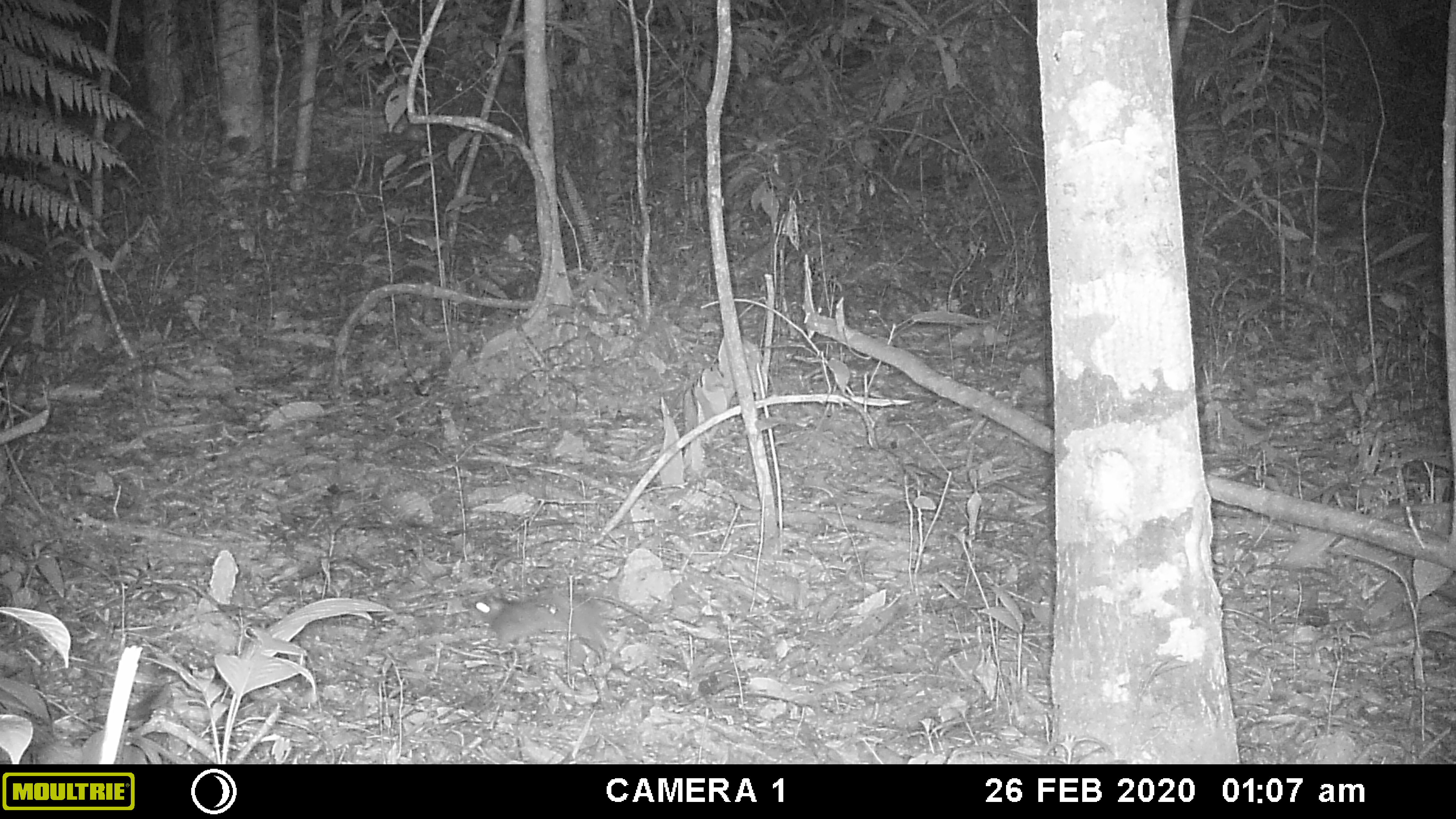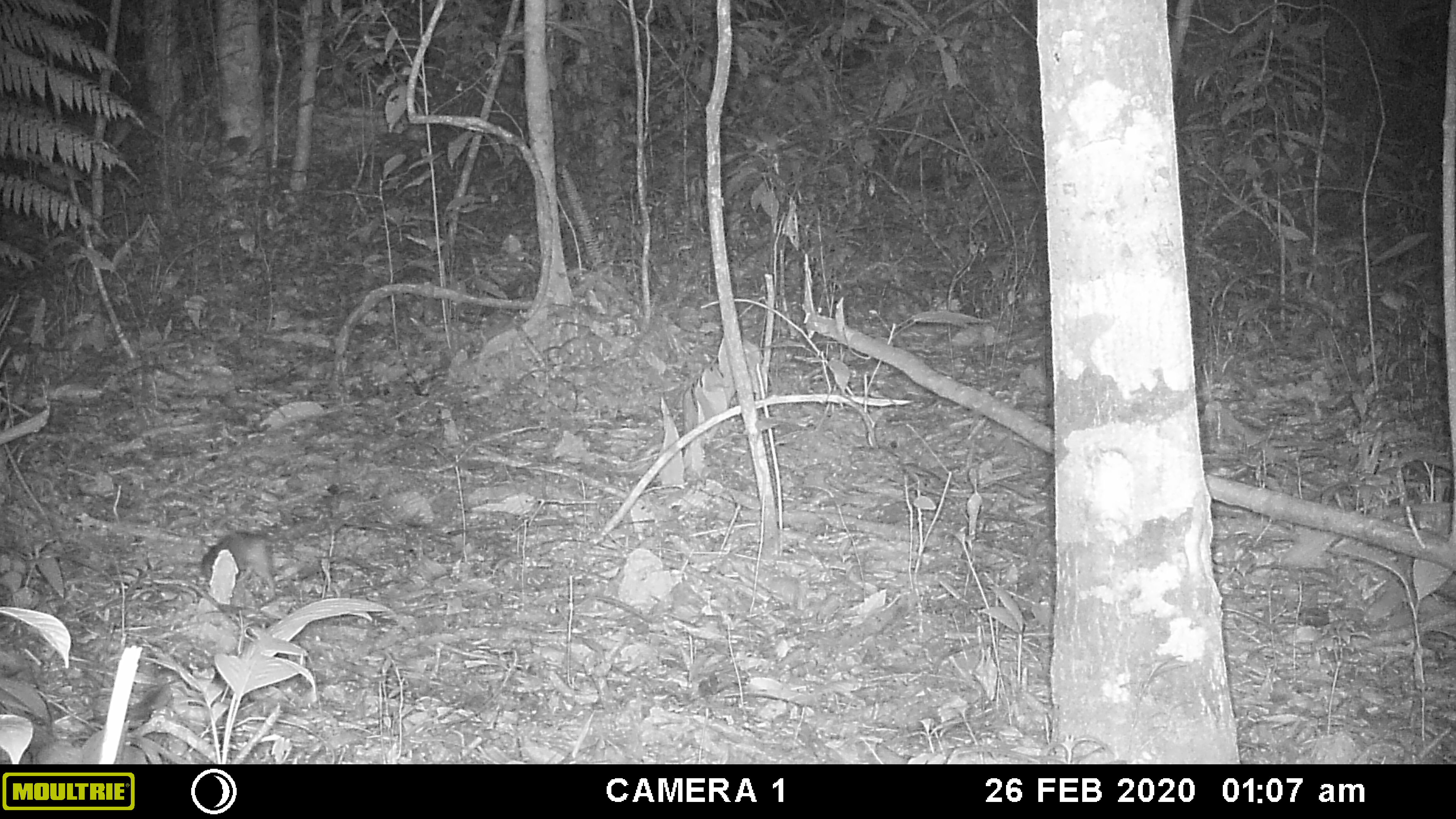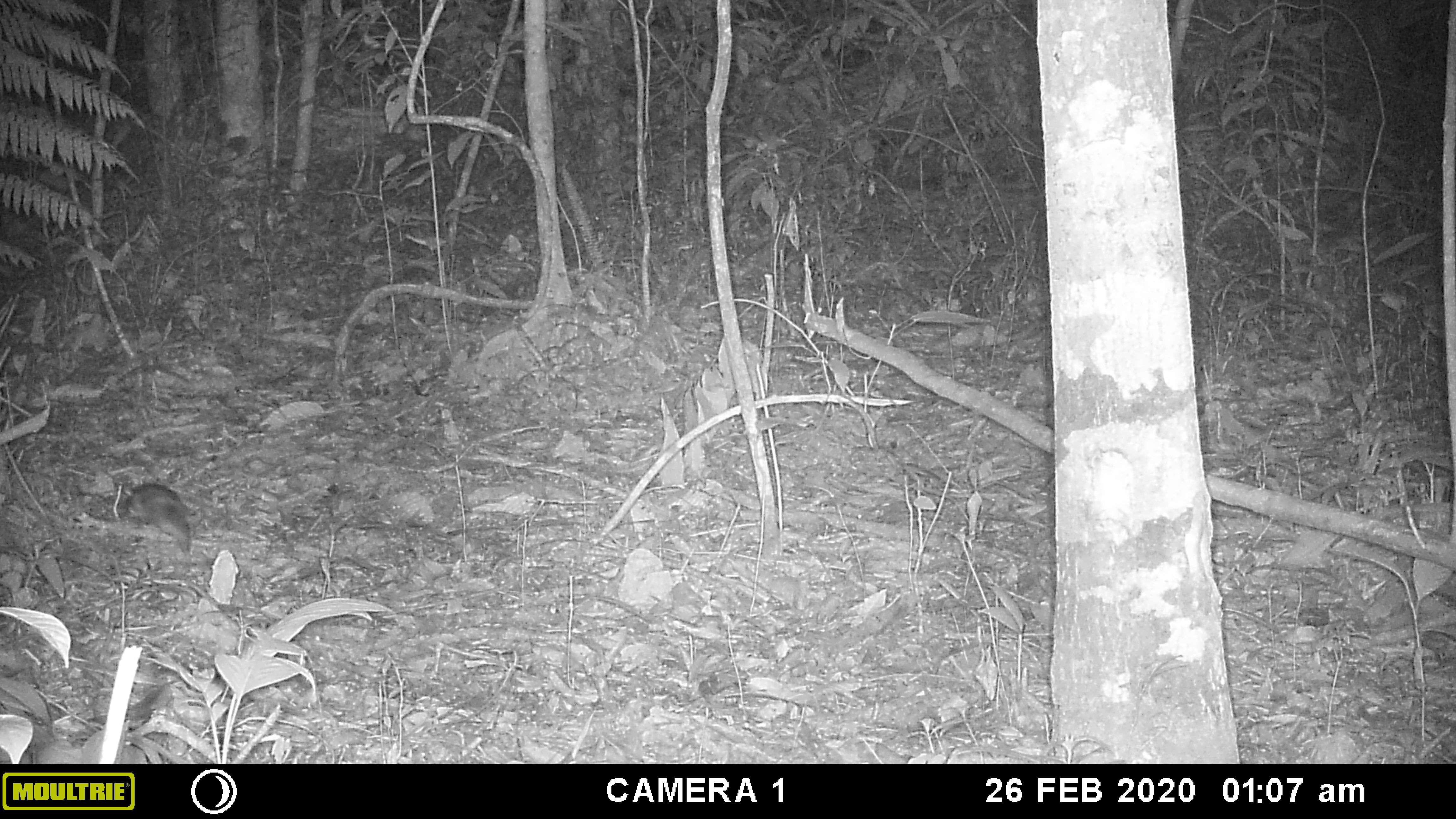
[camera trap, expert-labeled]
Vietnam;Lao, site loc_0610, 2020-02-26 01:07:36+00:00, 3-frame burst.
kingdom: Animalia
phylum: Chordata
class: Mammalia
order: Rodentia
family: Muridae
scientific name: Muridae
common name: old-world mice and rats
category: unidentified murid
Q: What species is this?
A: Unidentified murid (old-world mice and rats) (Muridae).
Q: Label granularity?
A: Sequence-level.